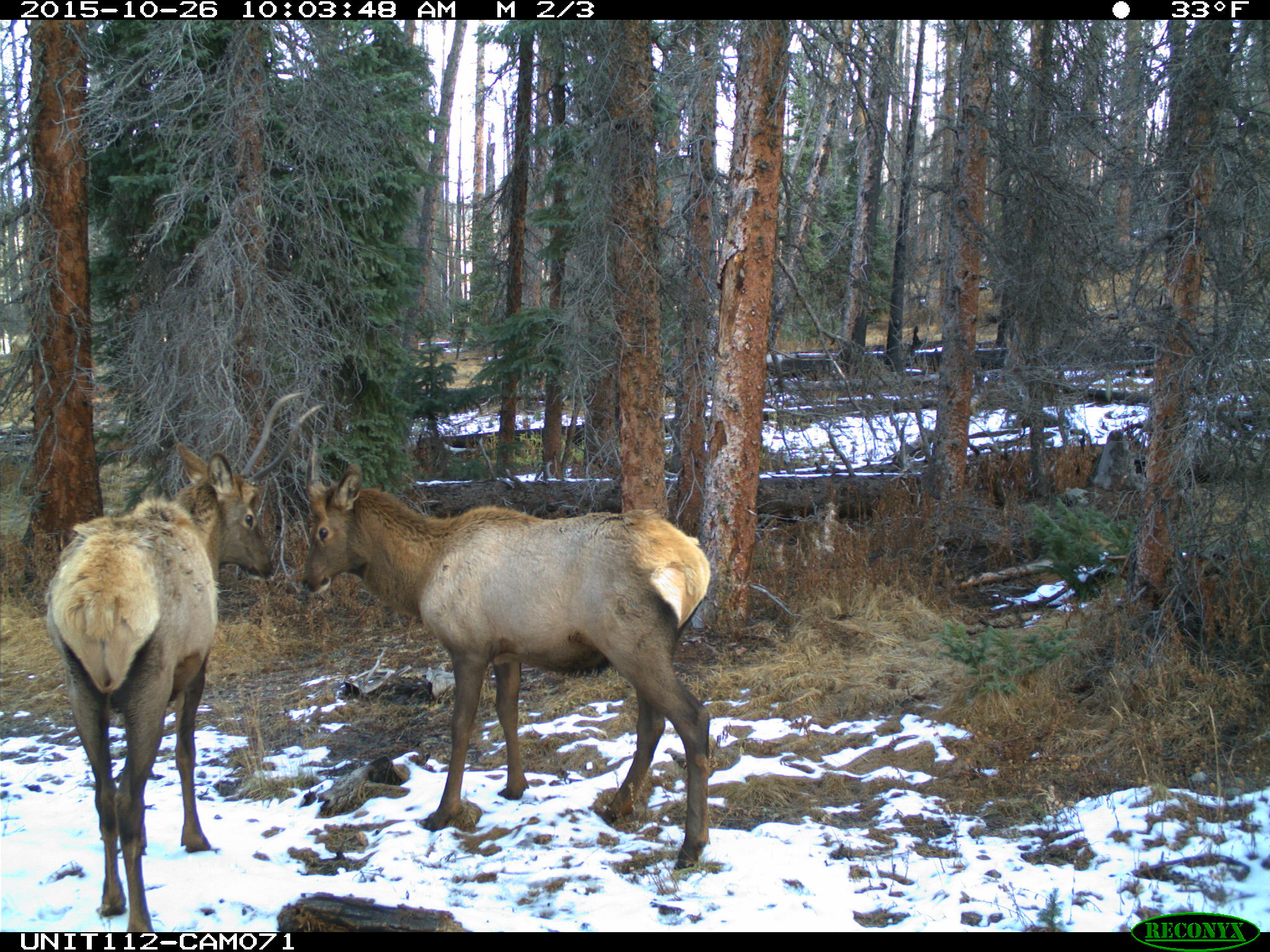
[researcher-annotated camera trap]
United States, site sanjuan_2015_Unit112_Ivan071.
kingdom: Animalia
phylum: Chordata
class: Mammalia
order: Artiodactyla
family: Cervidae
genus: Cervus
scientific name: Cervus elaphus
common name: red deer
Cervus elaphus (red deer).